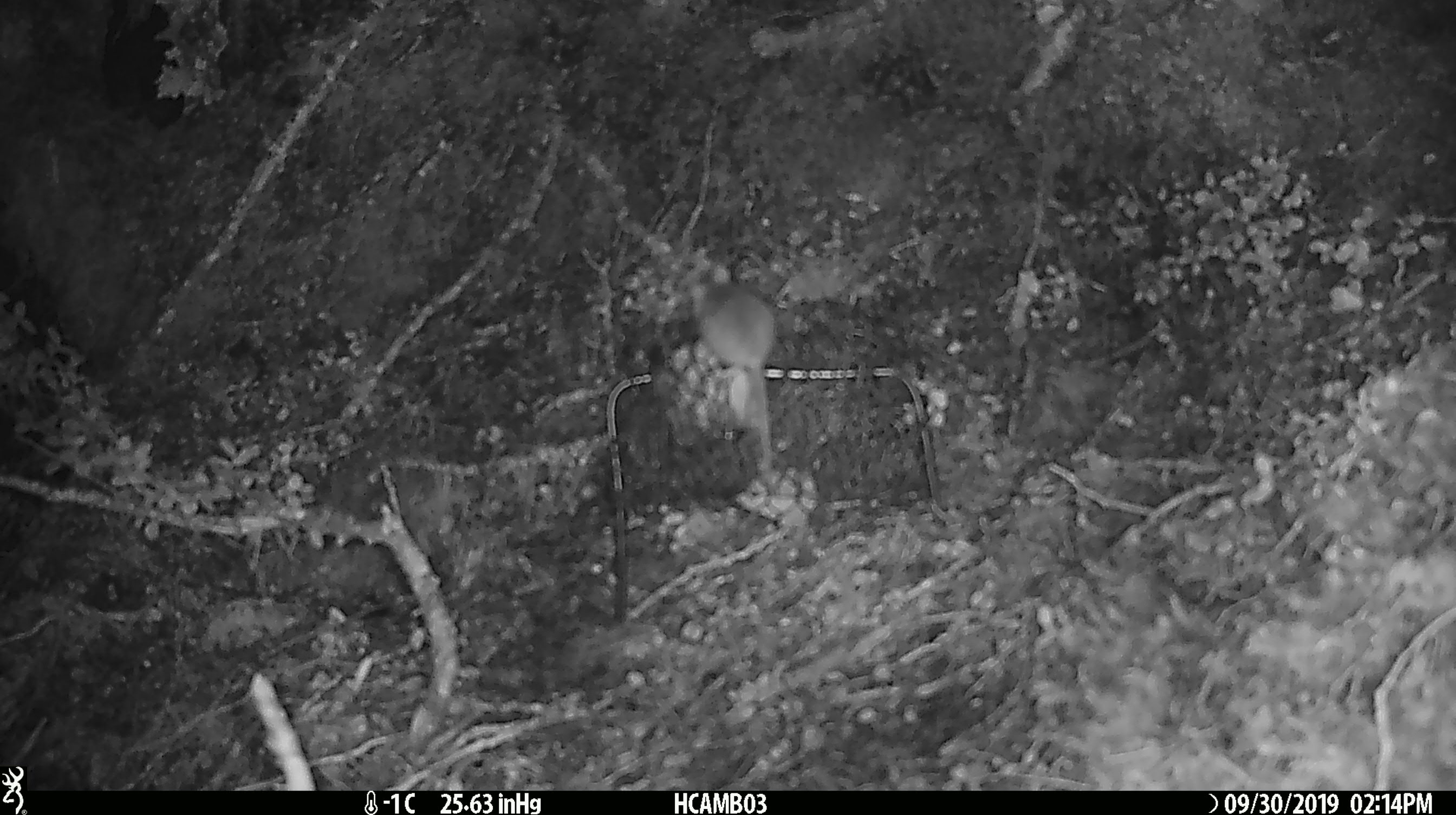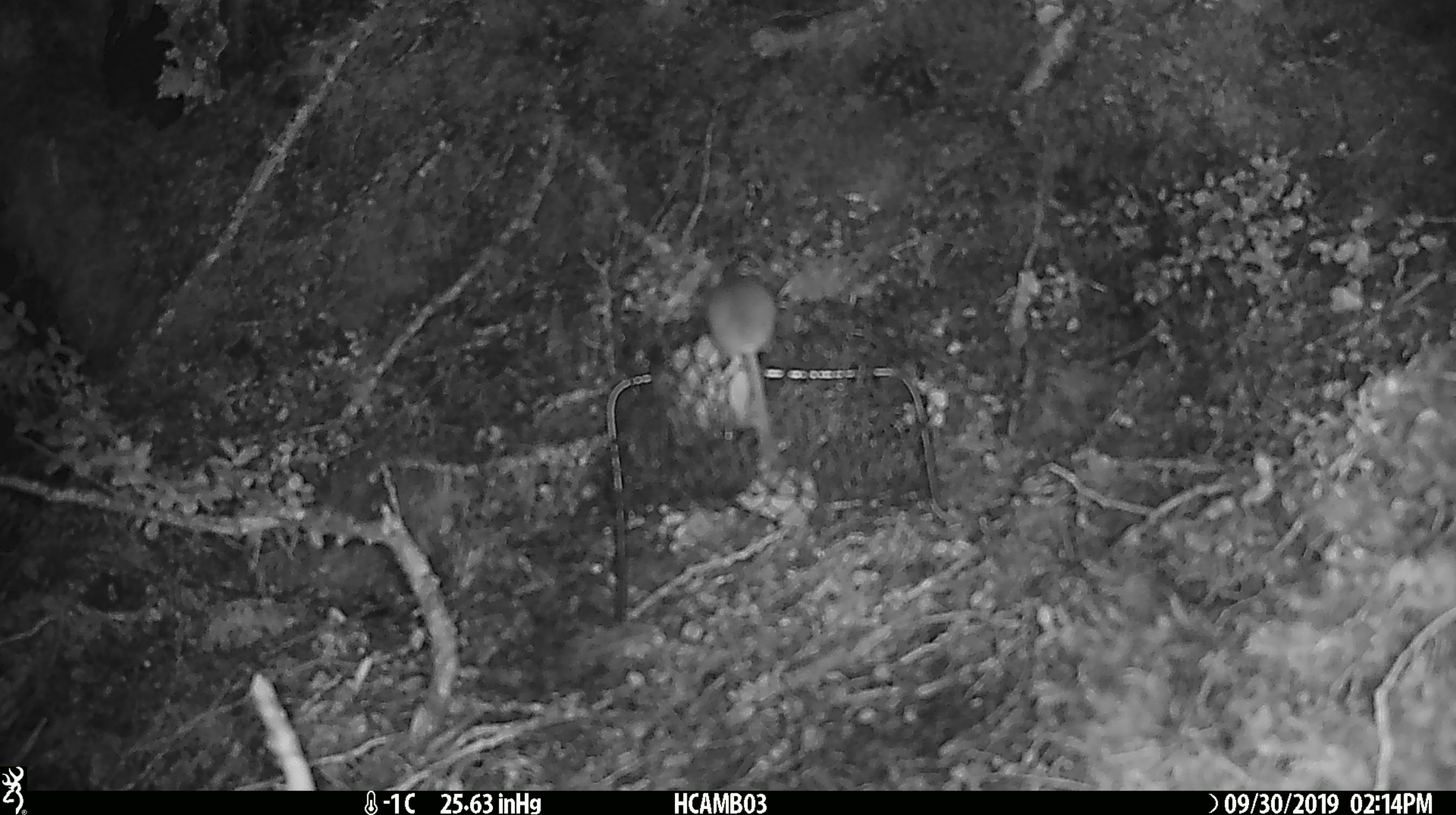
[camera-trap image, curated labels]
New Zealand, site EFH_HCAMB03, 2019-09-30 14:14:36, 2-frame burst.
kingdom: Animalia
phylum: Chordata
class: Mammalia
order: Rodentia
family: Muridae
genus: Mus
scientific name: Mus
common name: mouse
Mouse (Mus).